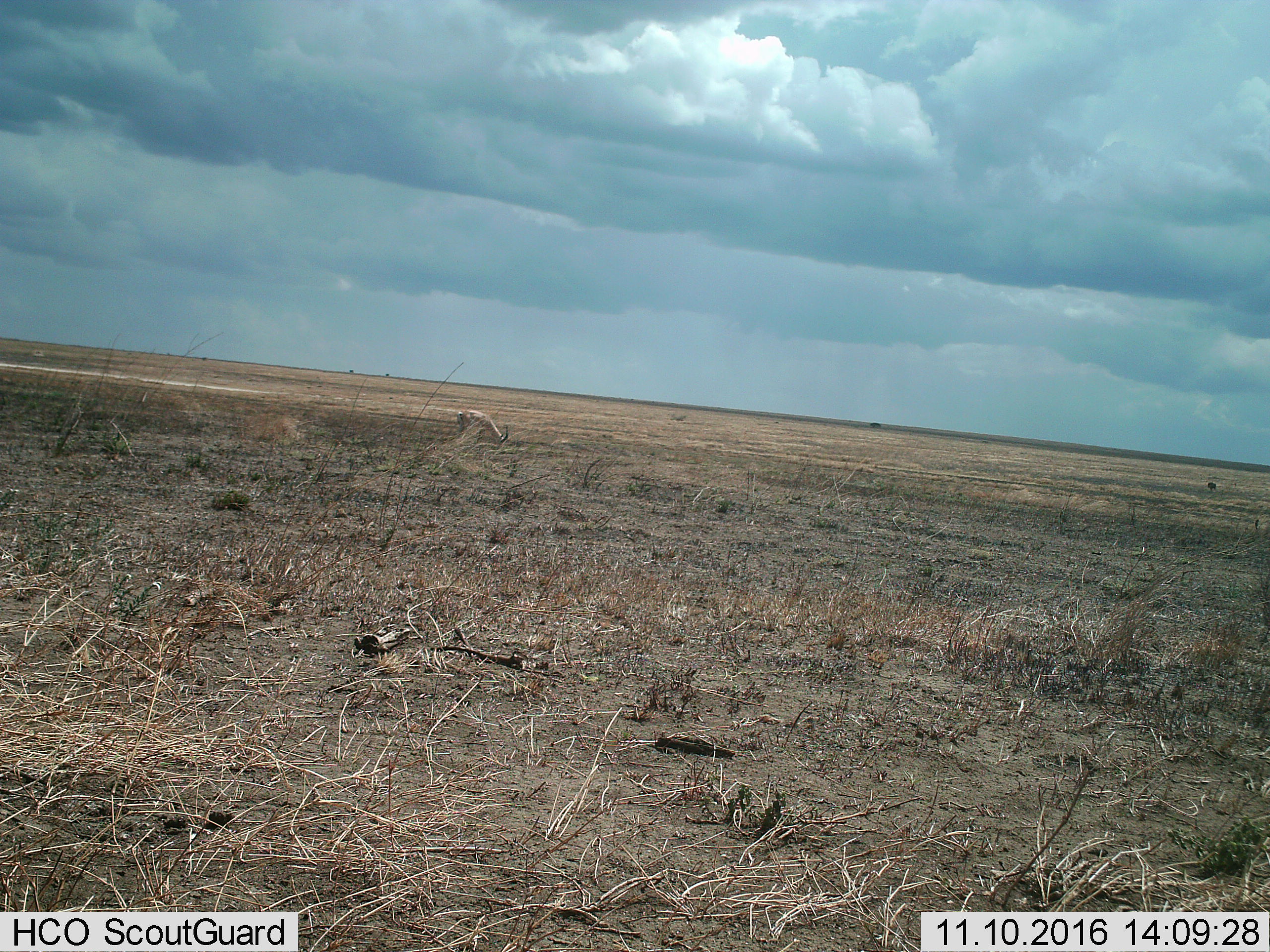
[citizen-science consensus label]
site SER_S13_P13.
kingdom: Animalia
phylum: Chordata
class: Mammalia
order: Artiodactyla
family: Bovidae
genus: Nanger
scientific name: Nanger granti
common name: grant's gazelle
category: gazellegrants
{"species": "gazellegrants (grant's gazelle) (Nanger granti)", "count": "1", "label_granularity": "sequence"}